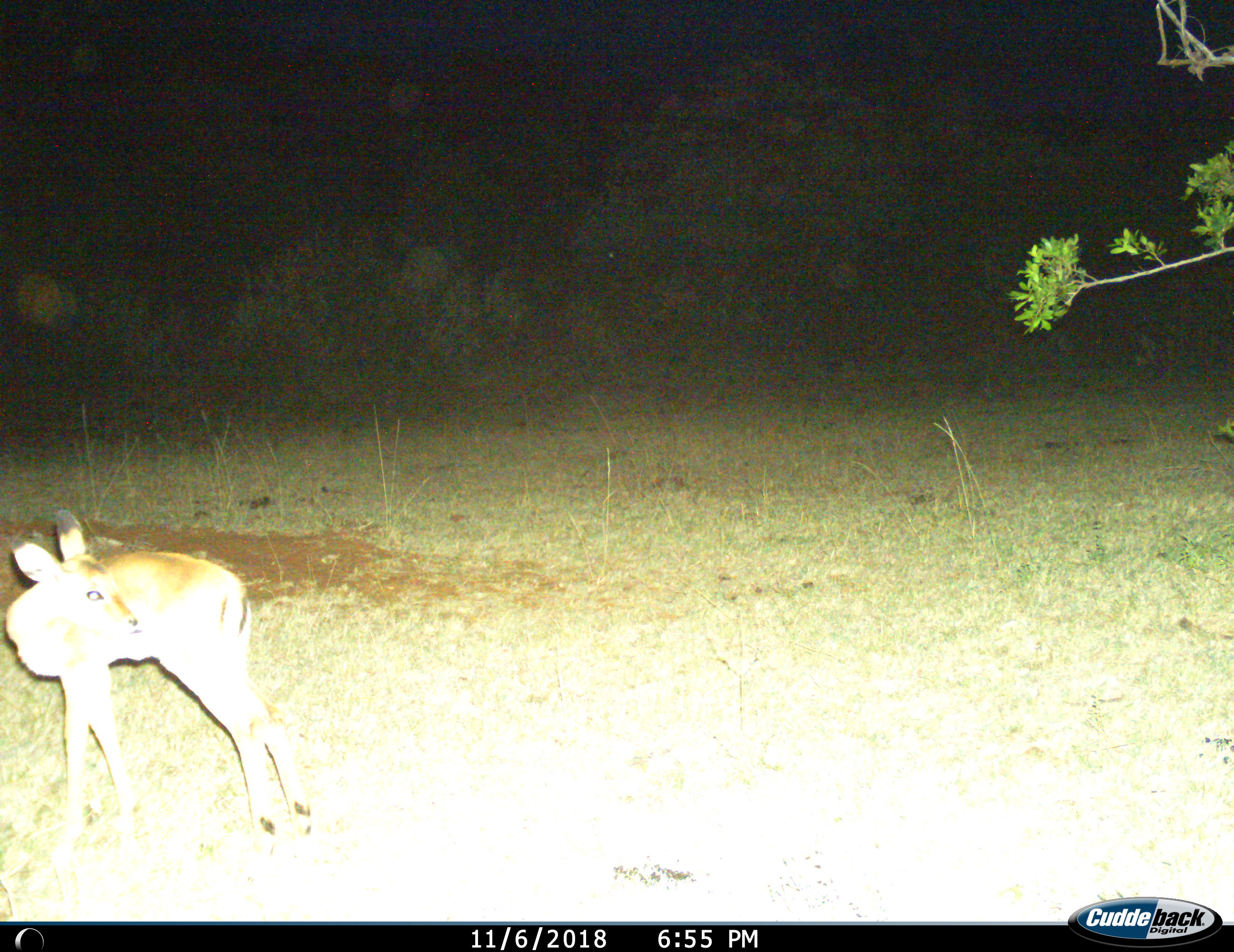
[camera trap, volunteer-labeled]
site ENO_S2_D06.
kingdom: Animalia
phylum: Chordata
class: Mammalia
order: Artiodactyla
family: Bovidae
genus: Aepyceros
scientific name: Aepyceros melampus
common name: impala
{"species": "impala (Aepyceros melampus)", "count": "1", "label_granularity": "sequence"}